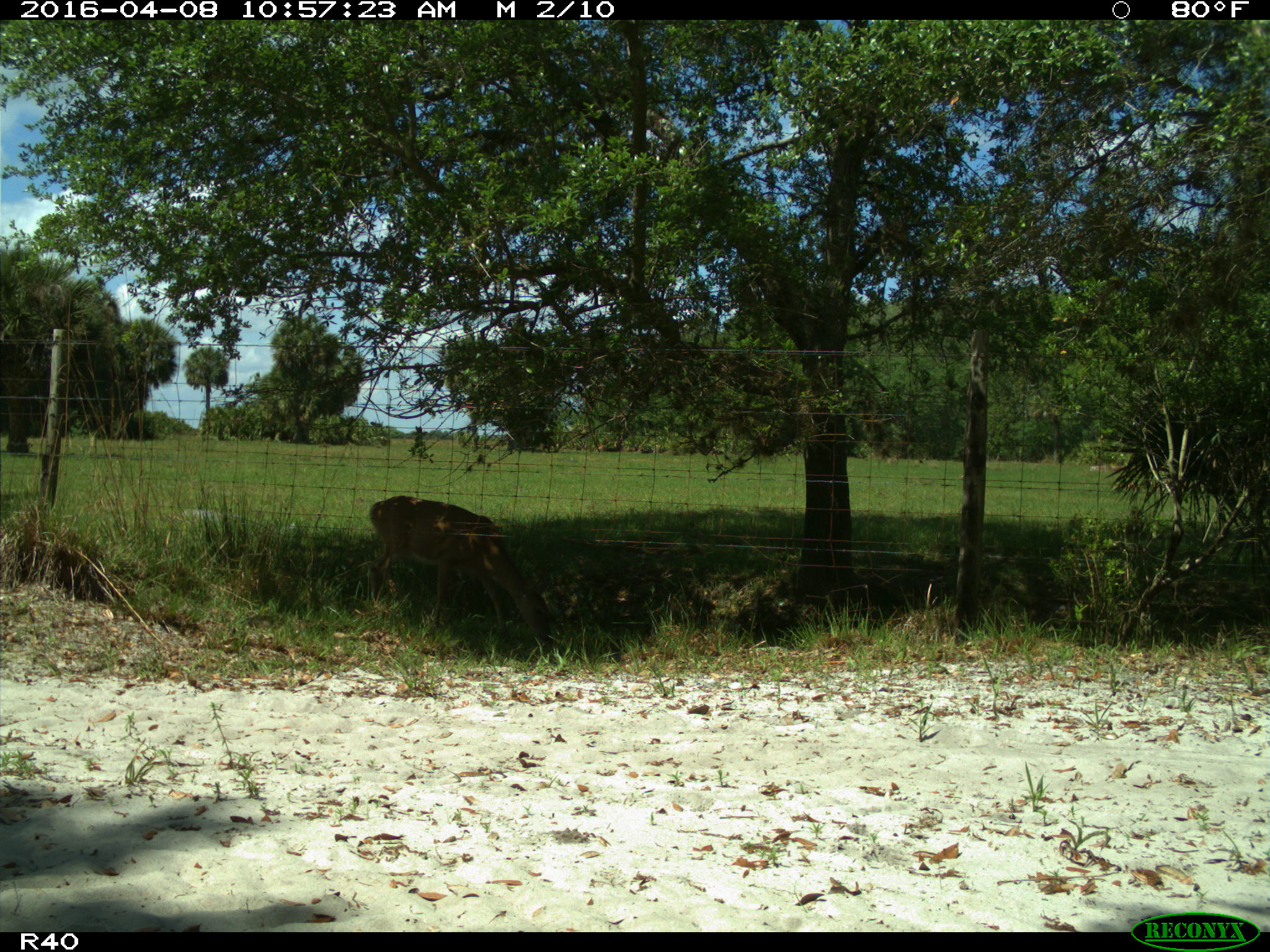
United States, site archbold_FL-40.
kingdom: Animalia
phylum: Chordata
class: Mammalia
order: Artiodactyla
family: Cervidae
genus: Odocoileus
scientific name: Odocoileus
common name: deer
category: unidentified deer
Unidentified deer (deer) (Odocoileus).